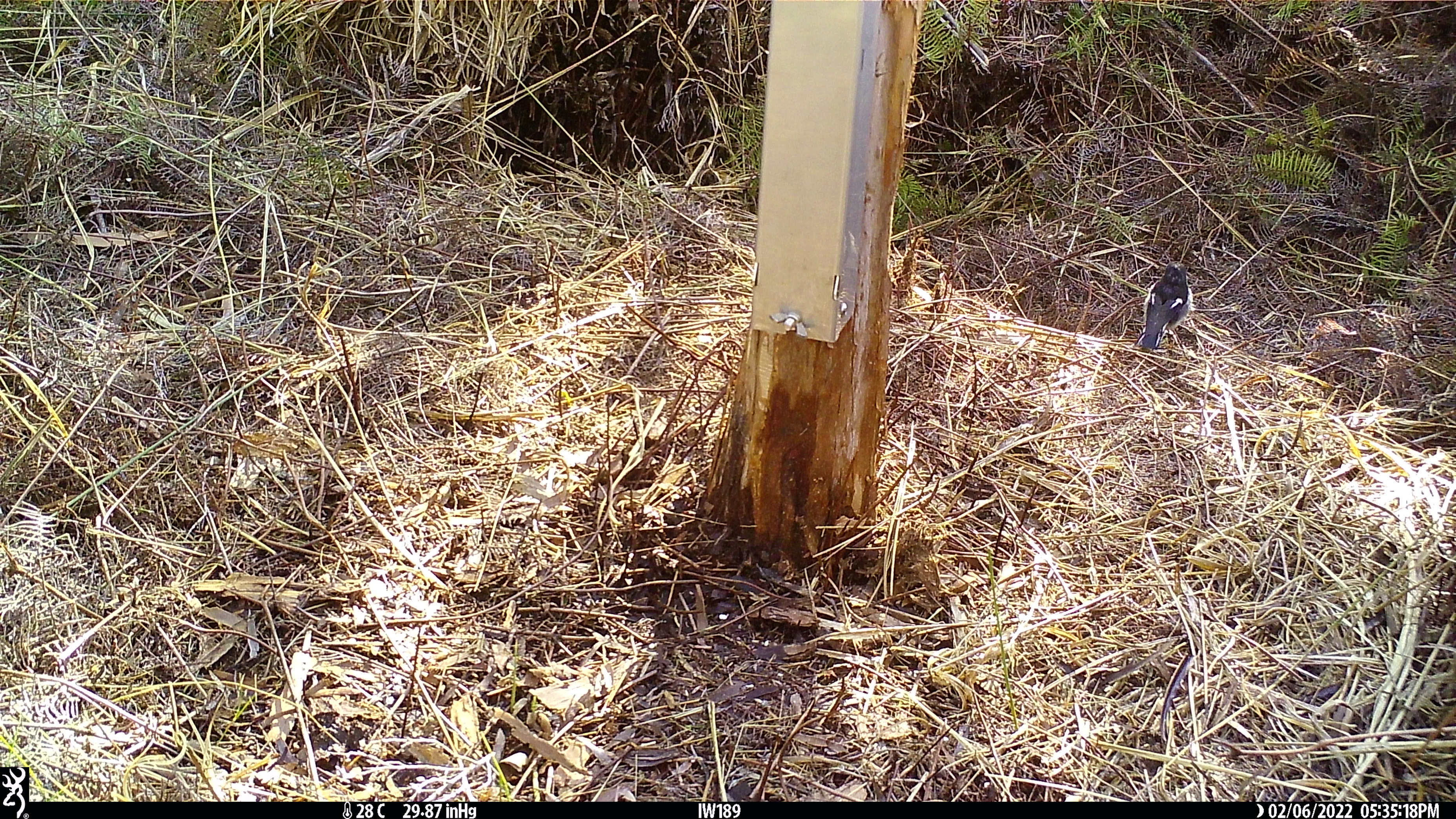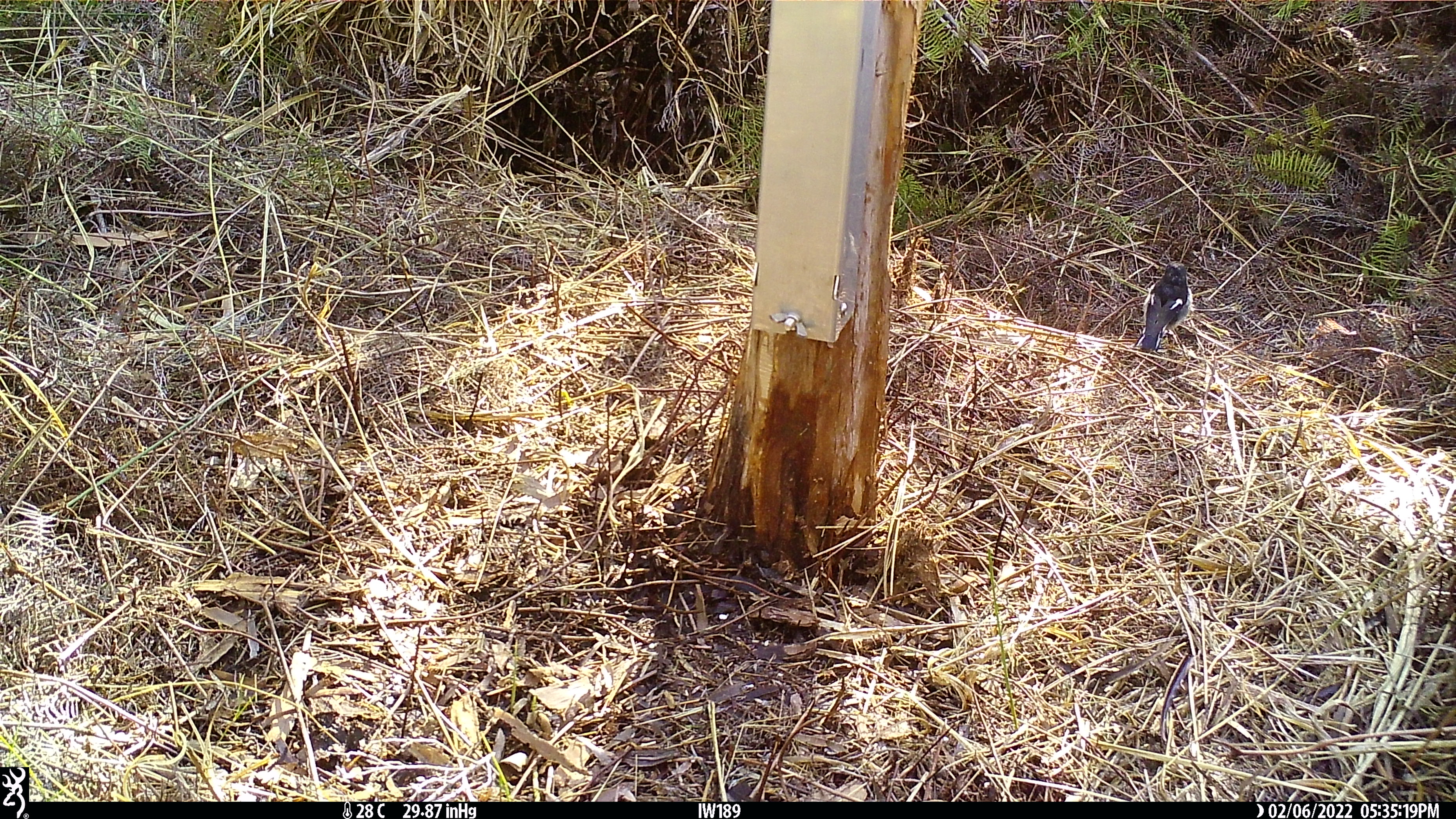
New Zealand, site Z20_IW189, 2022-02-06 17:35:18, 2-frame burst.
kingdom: Animalia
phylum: Chordata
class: Aves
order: Passeriformes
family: Petroicidae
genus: Petroica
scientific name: Petroica macrocephala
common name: tomtit